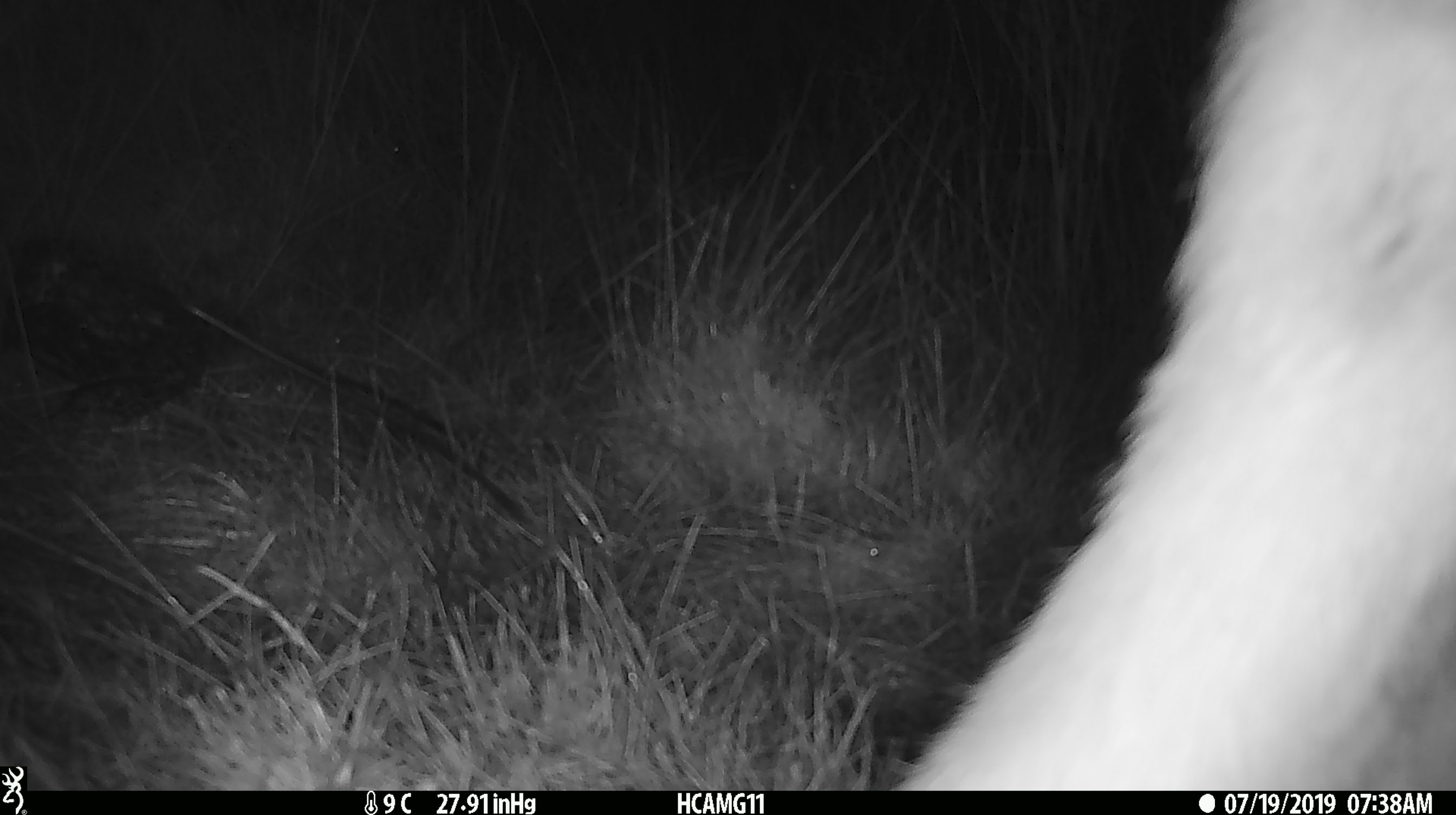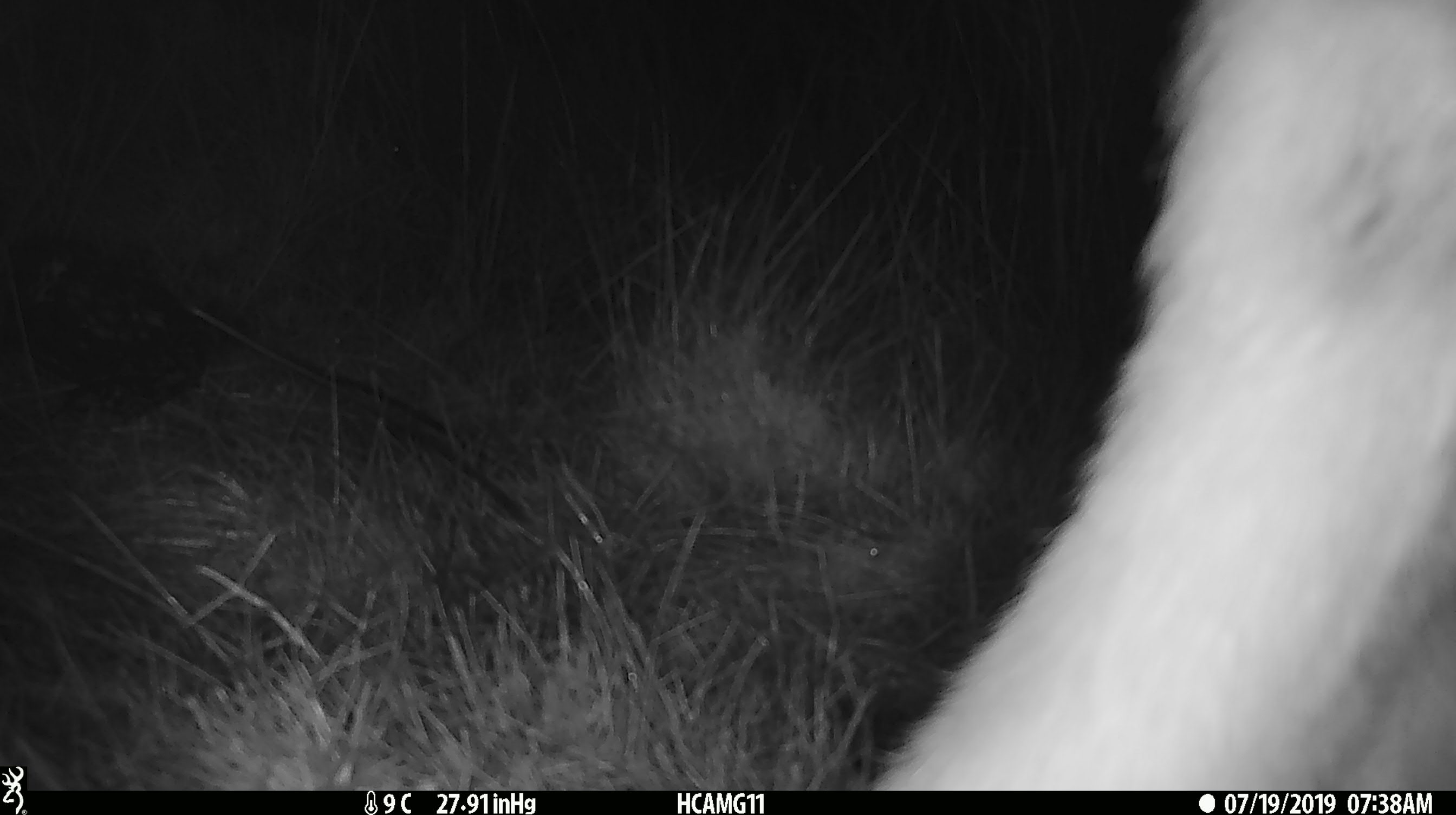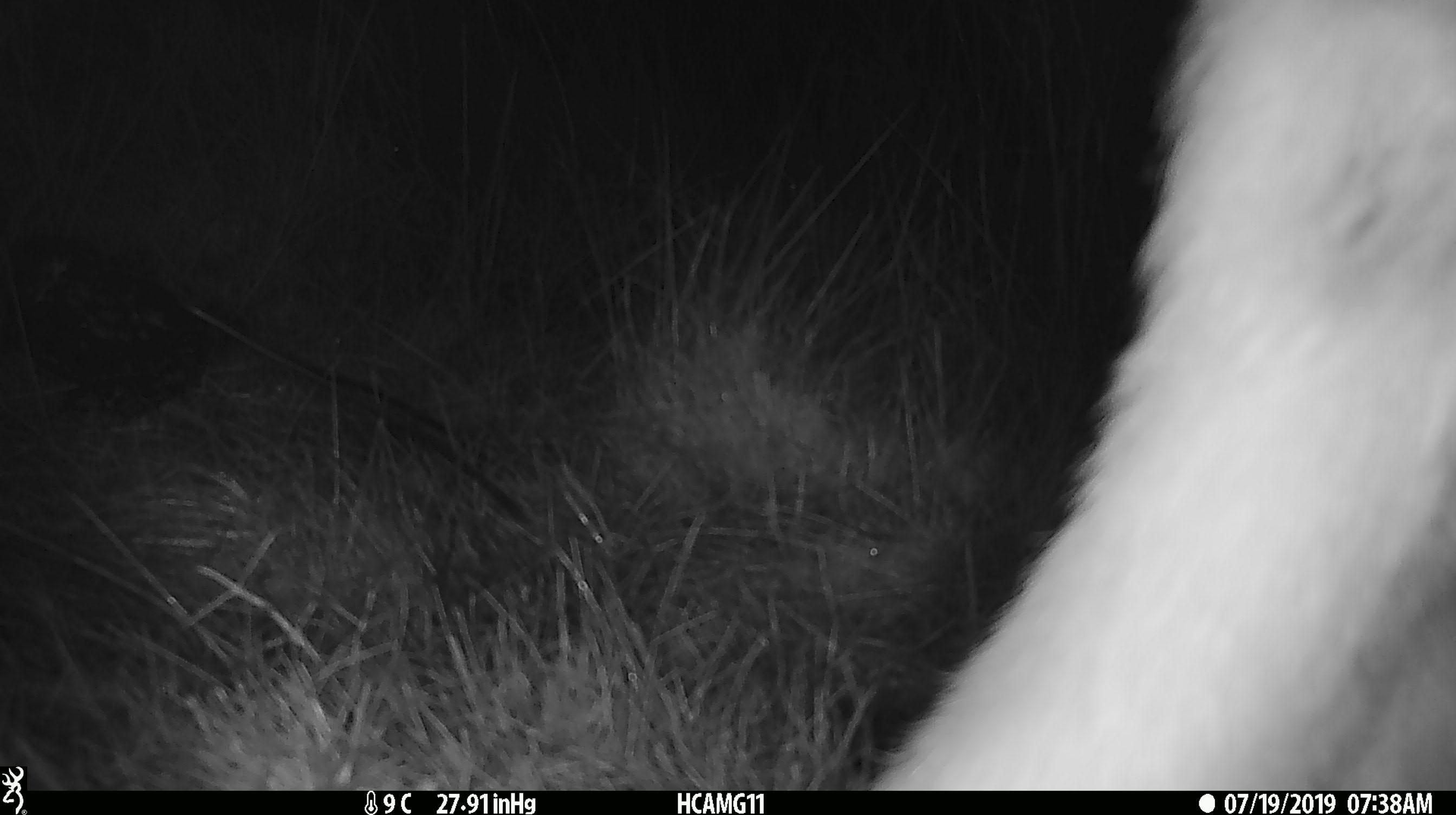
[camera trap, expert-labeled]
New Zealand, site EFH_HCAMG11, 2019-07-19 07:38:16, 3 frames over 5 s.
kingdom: Animalia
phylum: Chordata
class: Mammalia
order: Artiodactyla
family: Bovidae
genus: Bos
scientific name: Bos taurus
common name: domestic cow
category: cow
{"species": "cow (domestic cow) (Bos taurus)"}